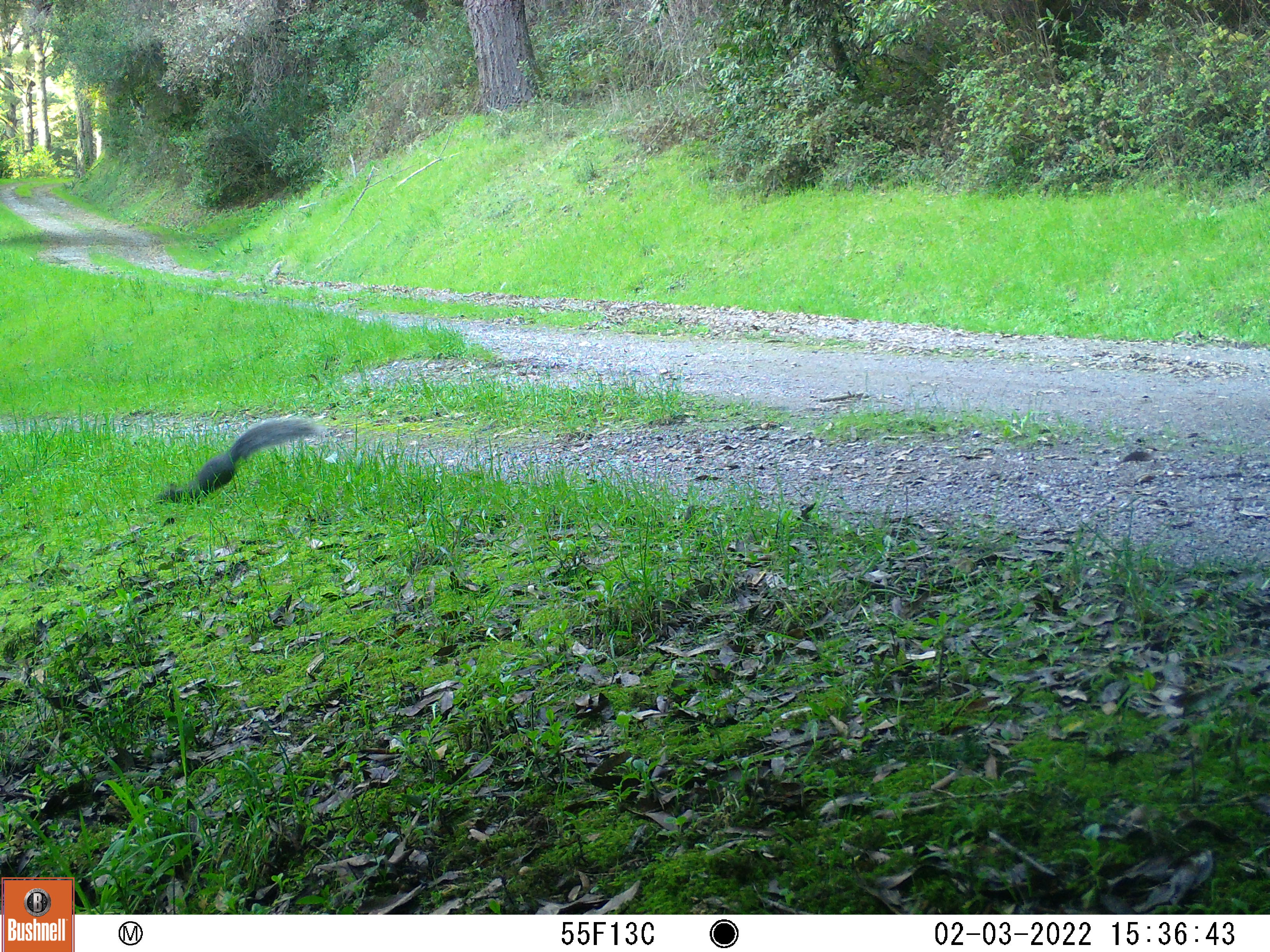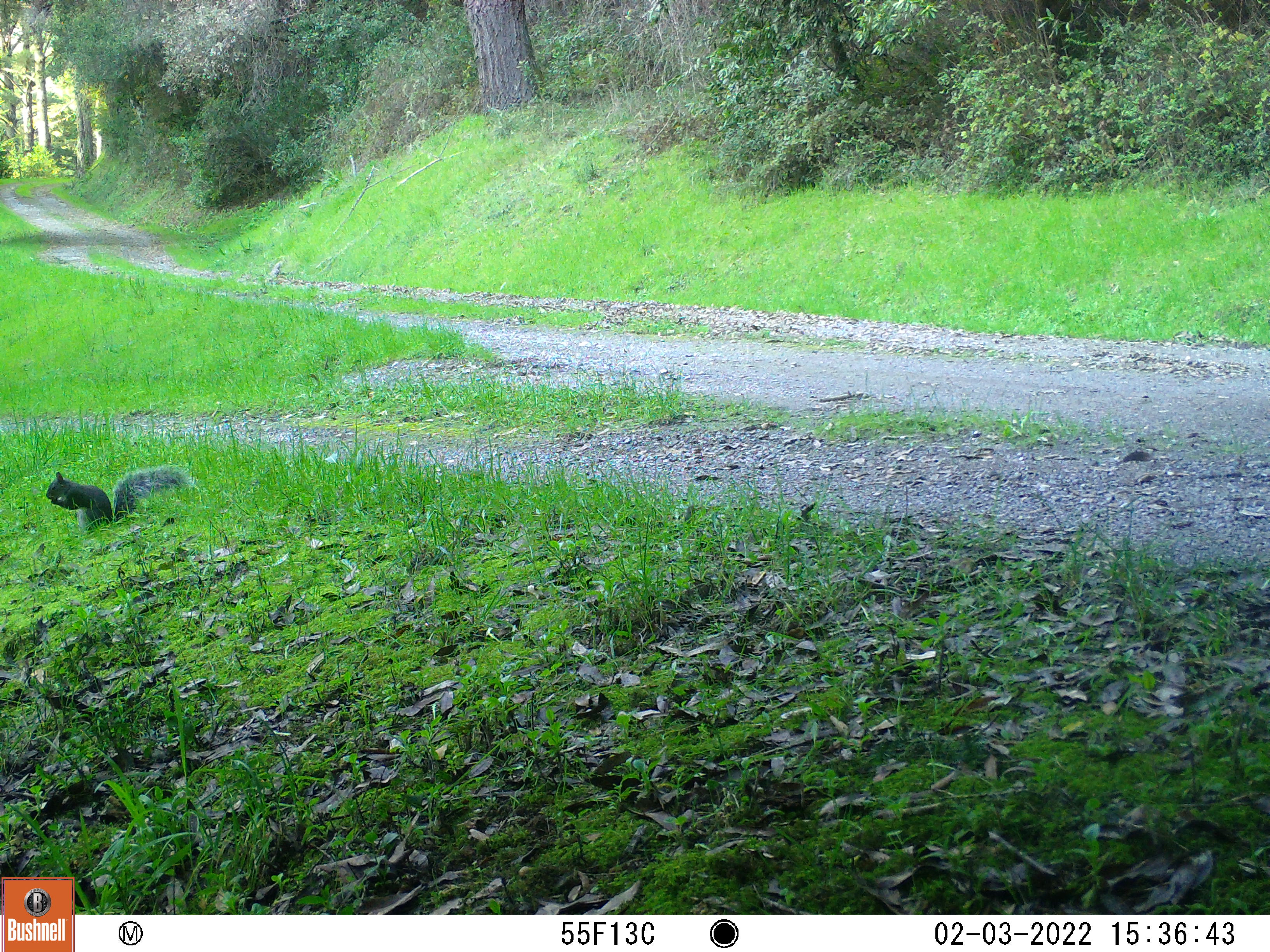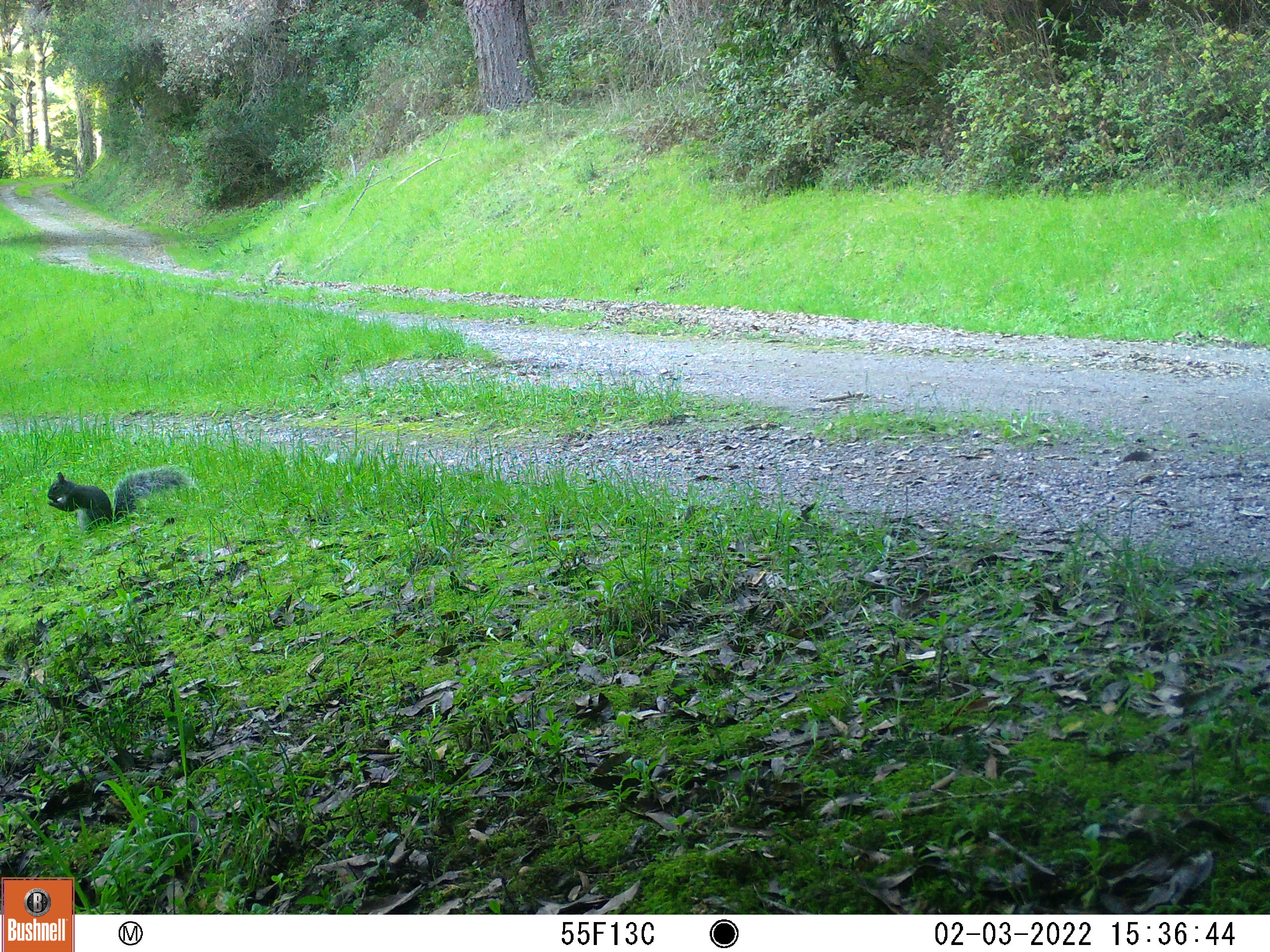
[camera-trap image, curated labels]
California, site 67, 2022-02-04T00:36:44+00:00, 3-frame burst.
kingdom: Animalia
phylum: Chordata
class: Mammalia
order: Rodentia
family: Sciuridae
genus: Sciurus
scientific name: Sciurus griseus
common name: western gray squirrel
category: western grey squirrel